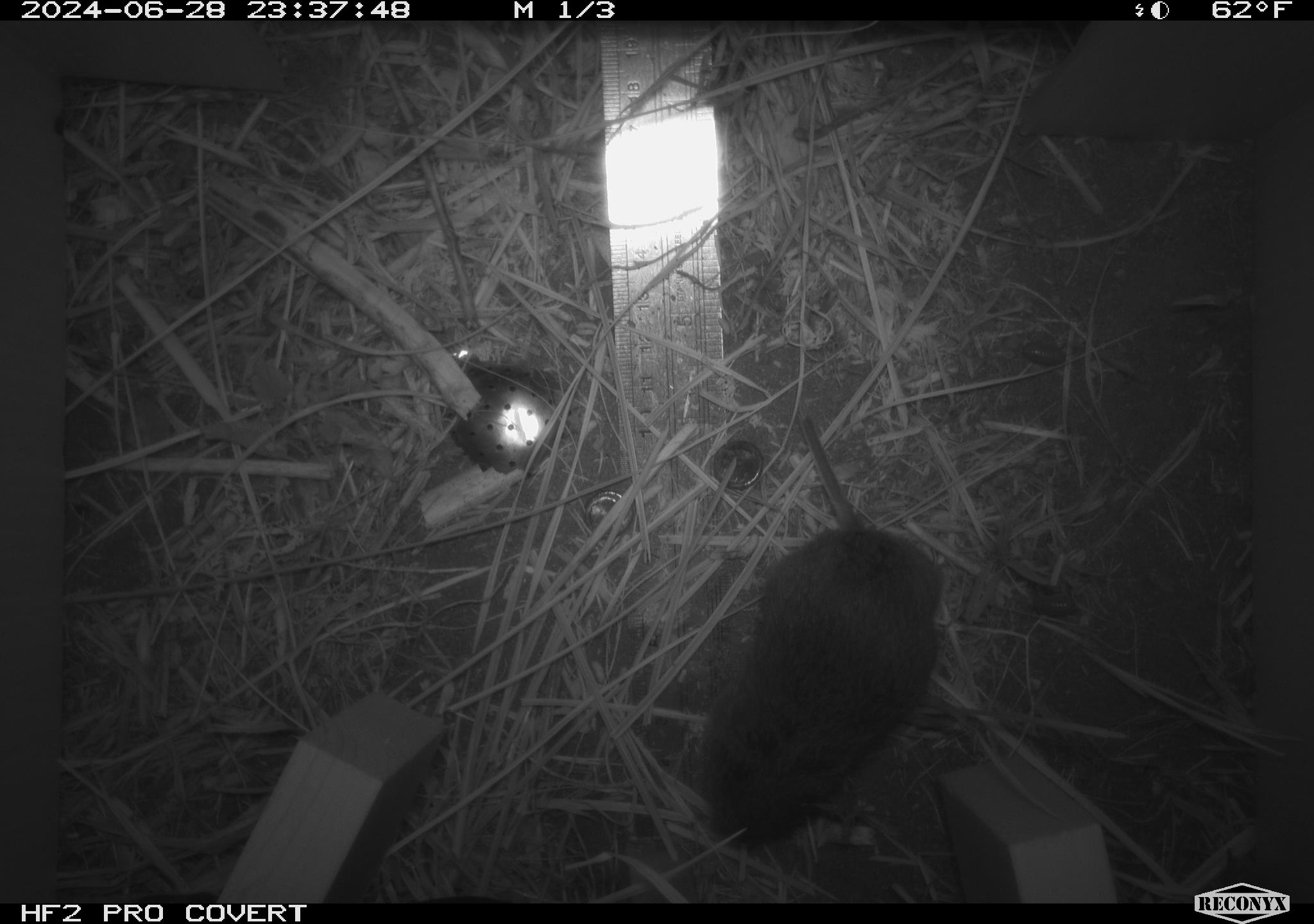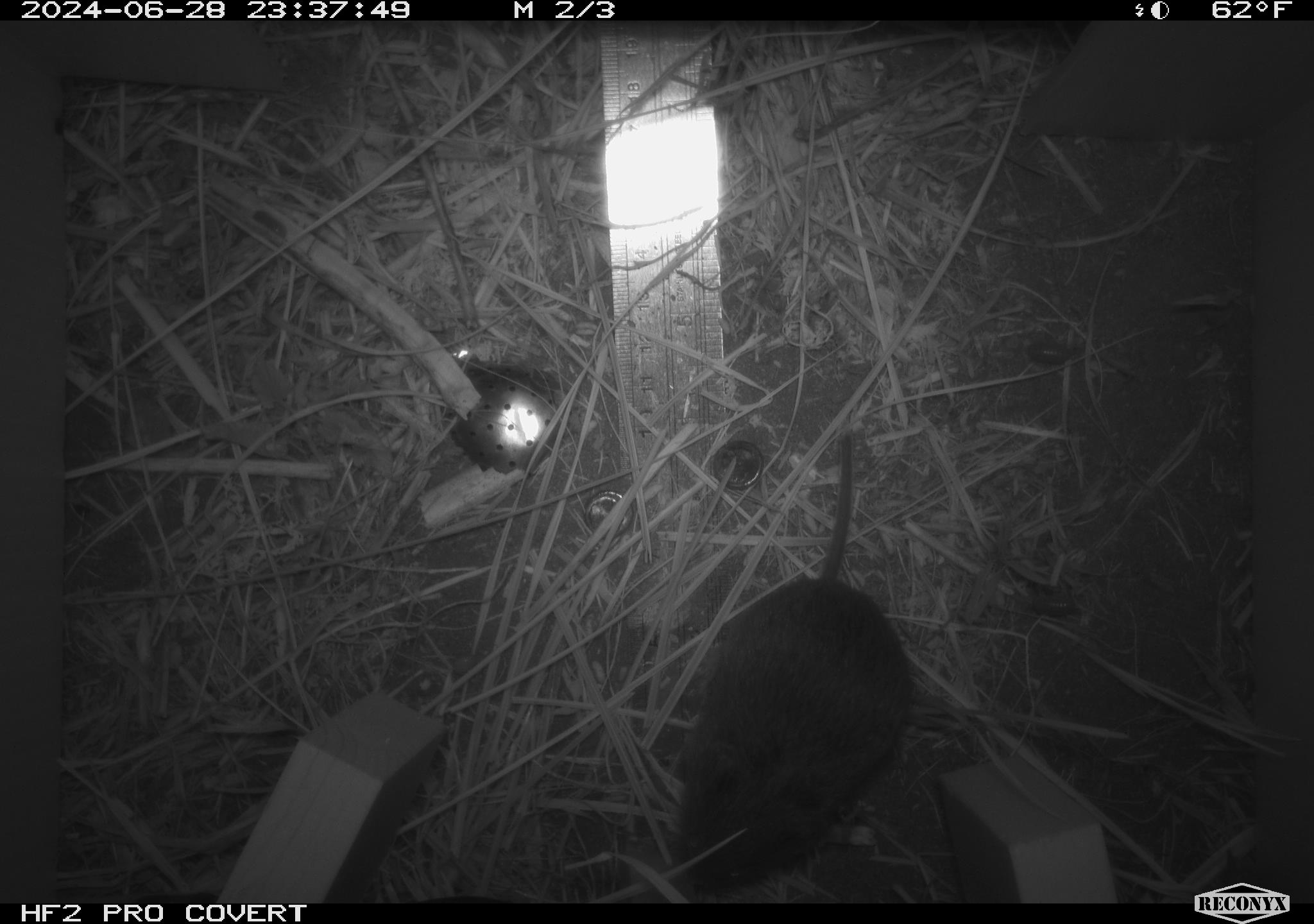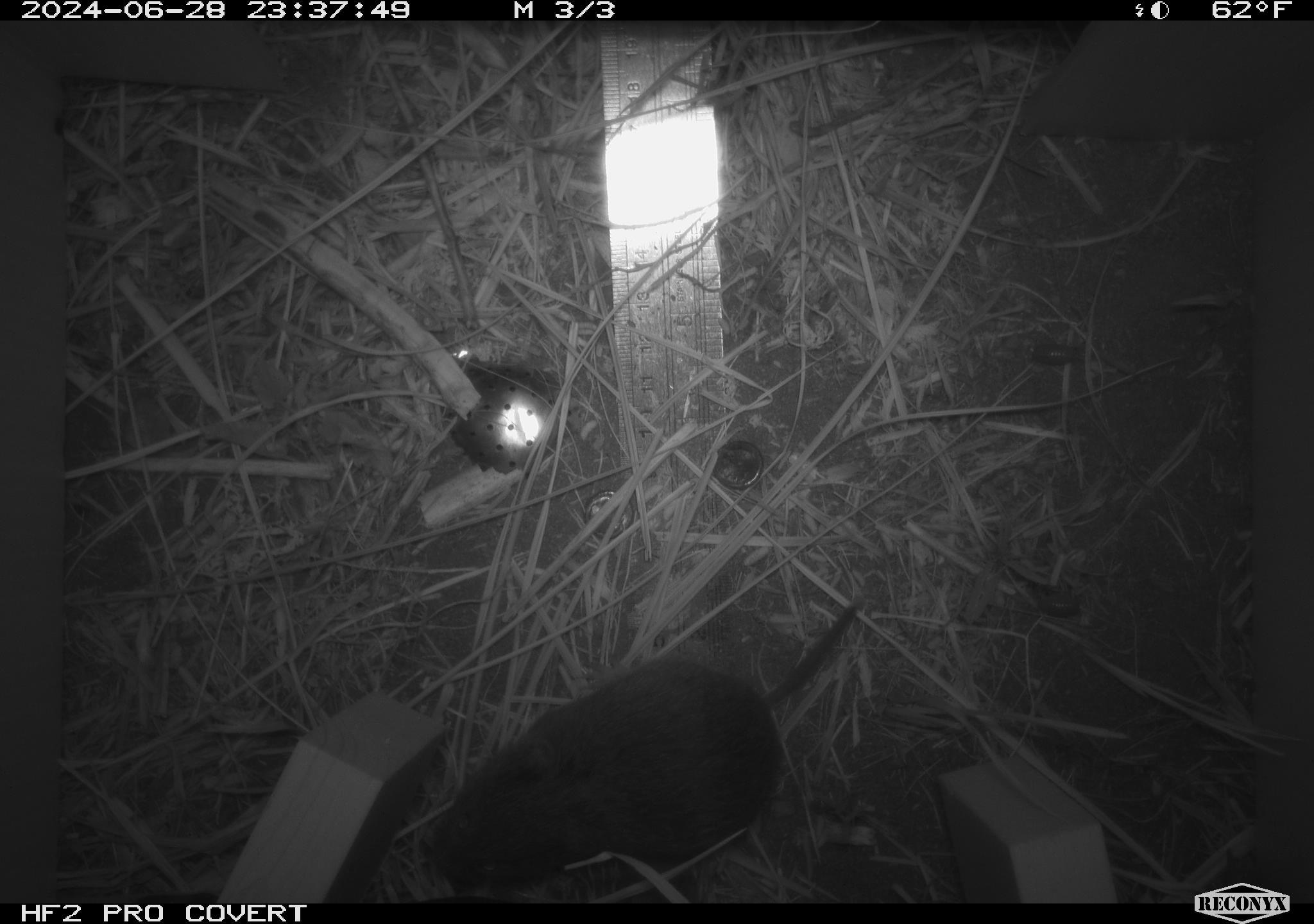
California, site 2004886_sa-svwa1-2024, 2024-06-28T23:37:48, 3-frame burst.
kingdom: Animalia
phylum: Chordata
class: Mammalia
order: Rodentia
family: Cricetidae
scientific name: Arvicolinae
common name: voles, lemmings, and muskrats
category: arvicolinae subfamily